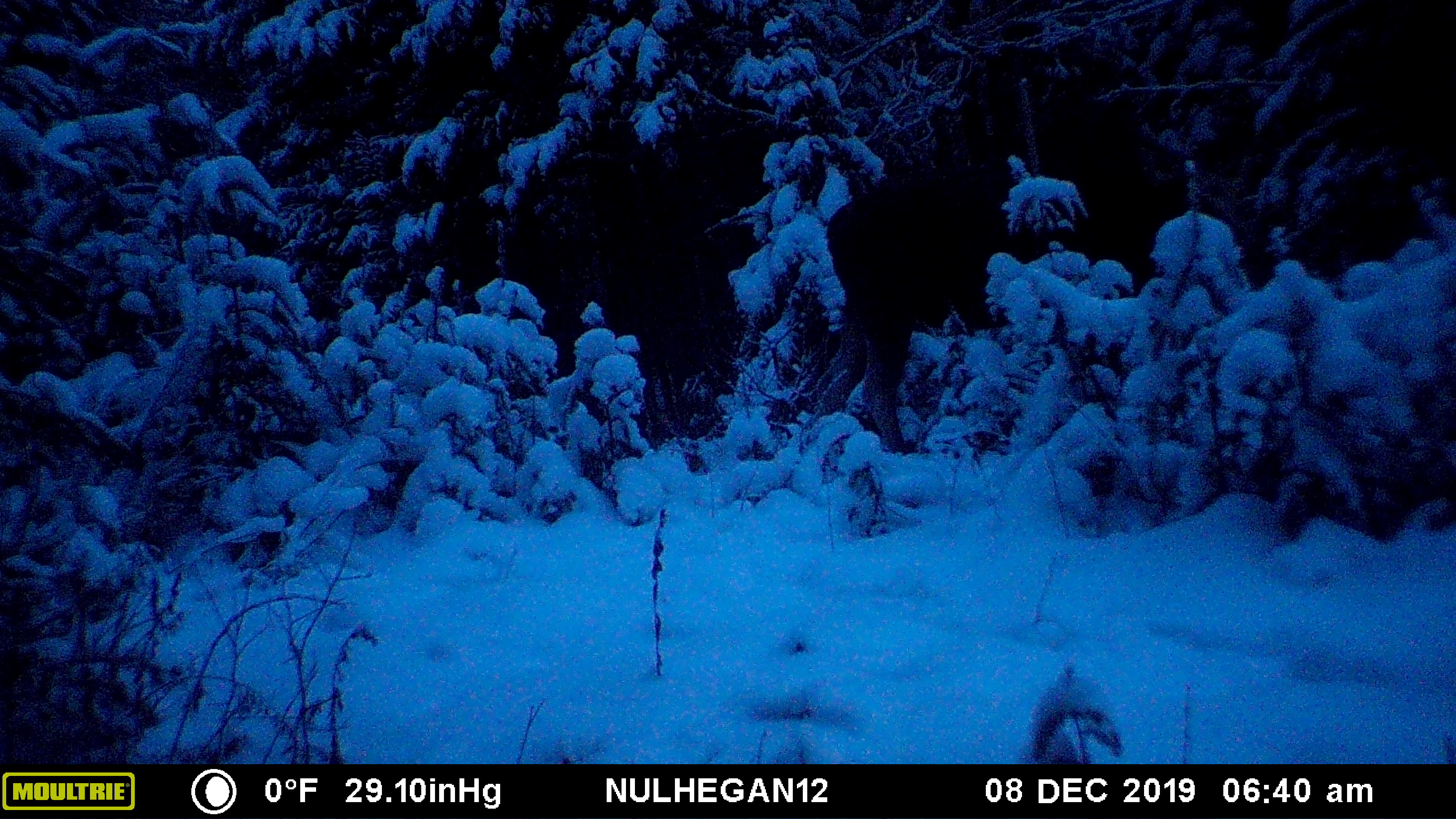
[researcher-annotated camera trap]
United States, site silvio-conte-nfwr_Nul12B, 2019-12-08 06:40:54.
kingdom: Animalia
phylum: Chordata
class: Mammalia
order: Artiodactyla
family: Cervidae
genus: Alces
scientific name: Alces alces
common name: moose